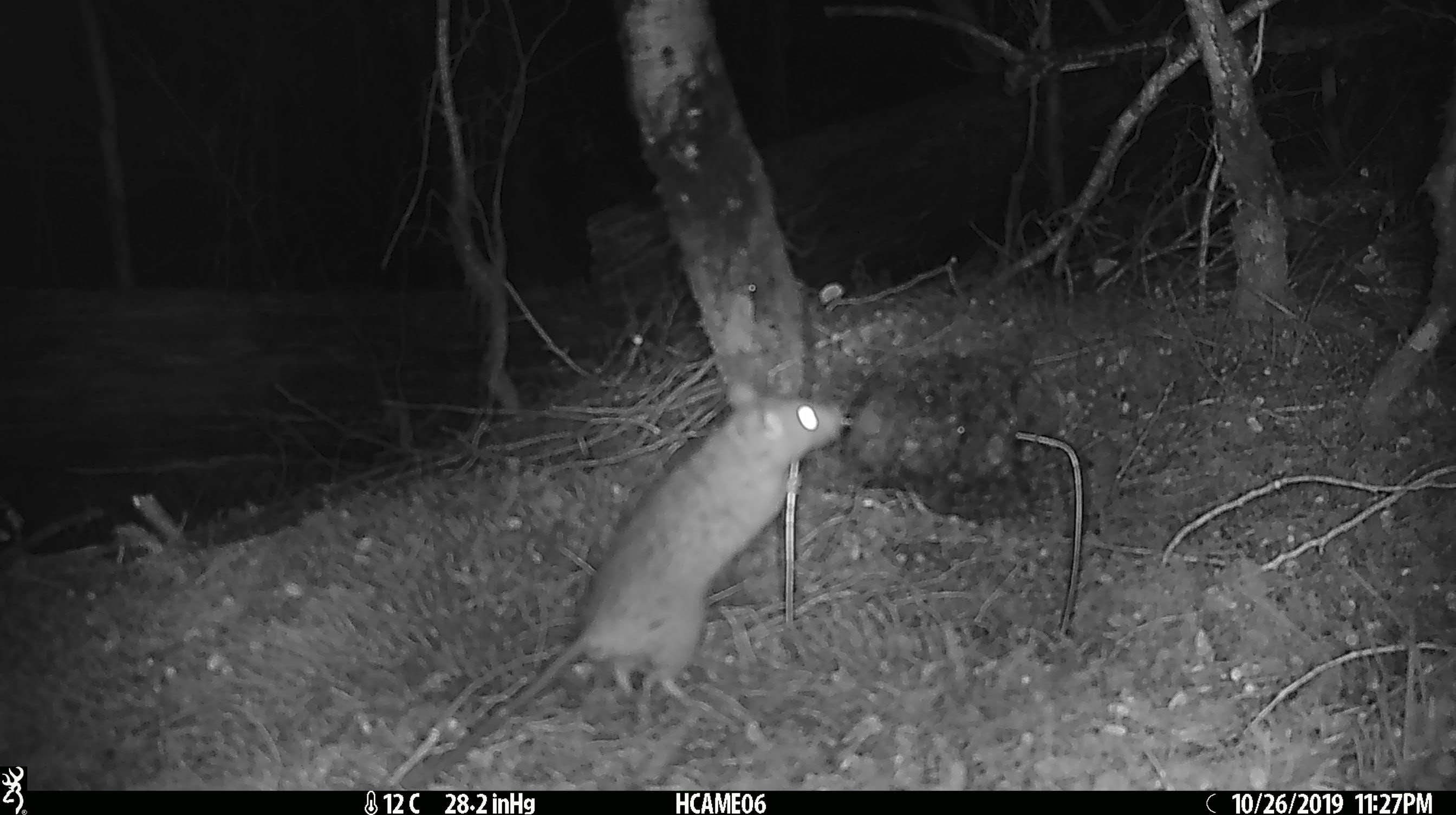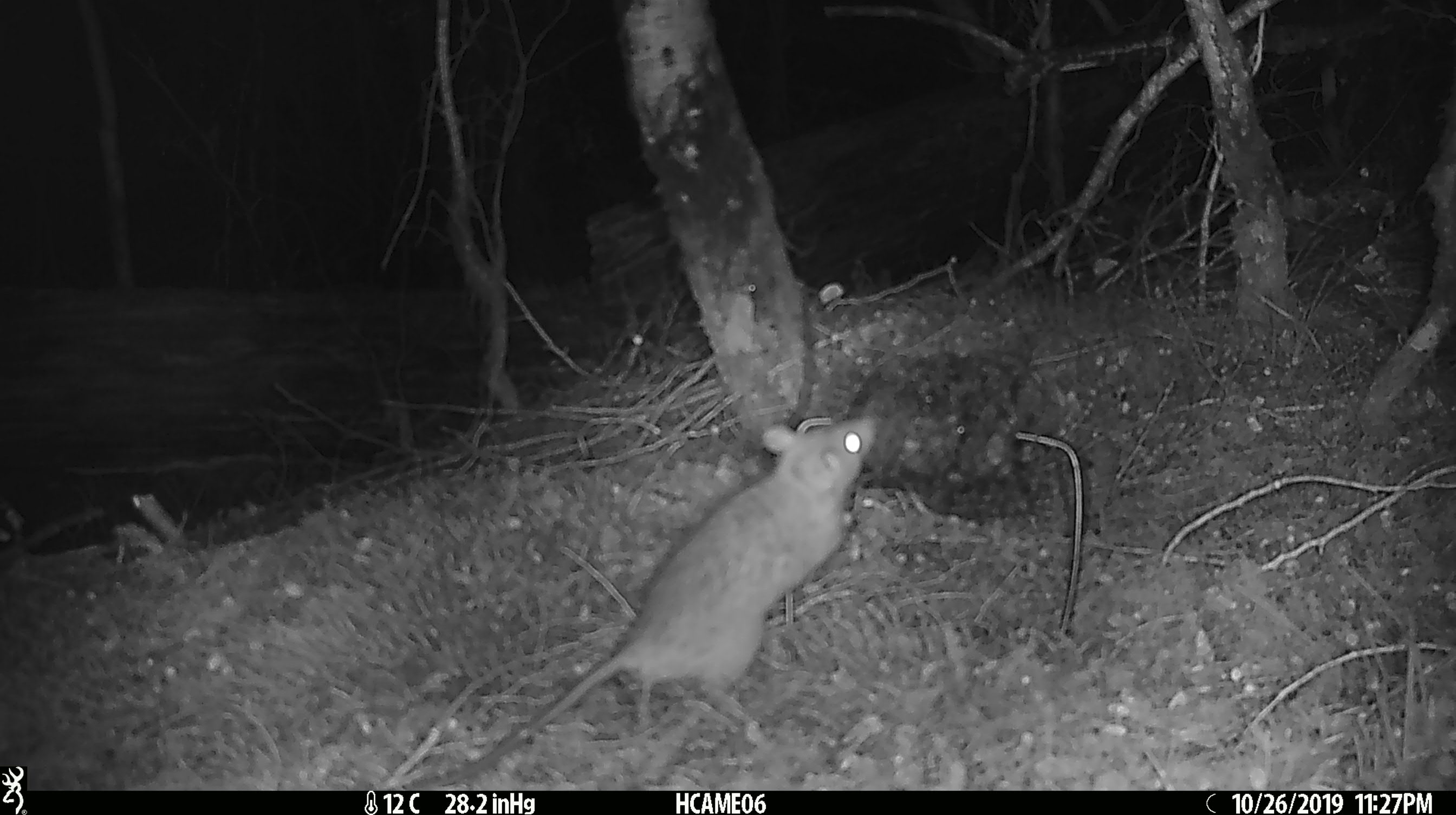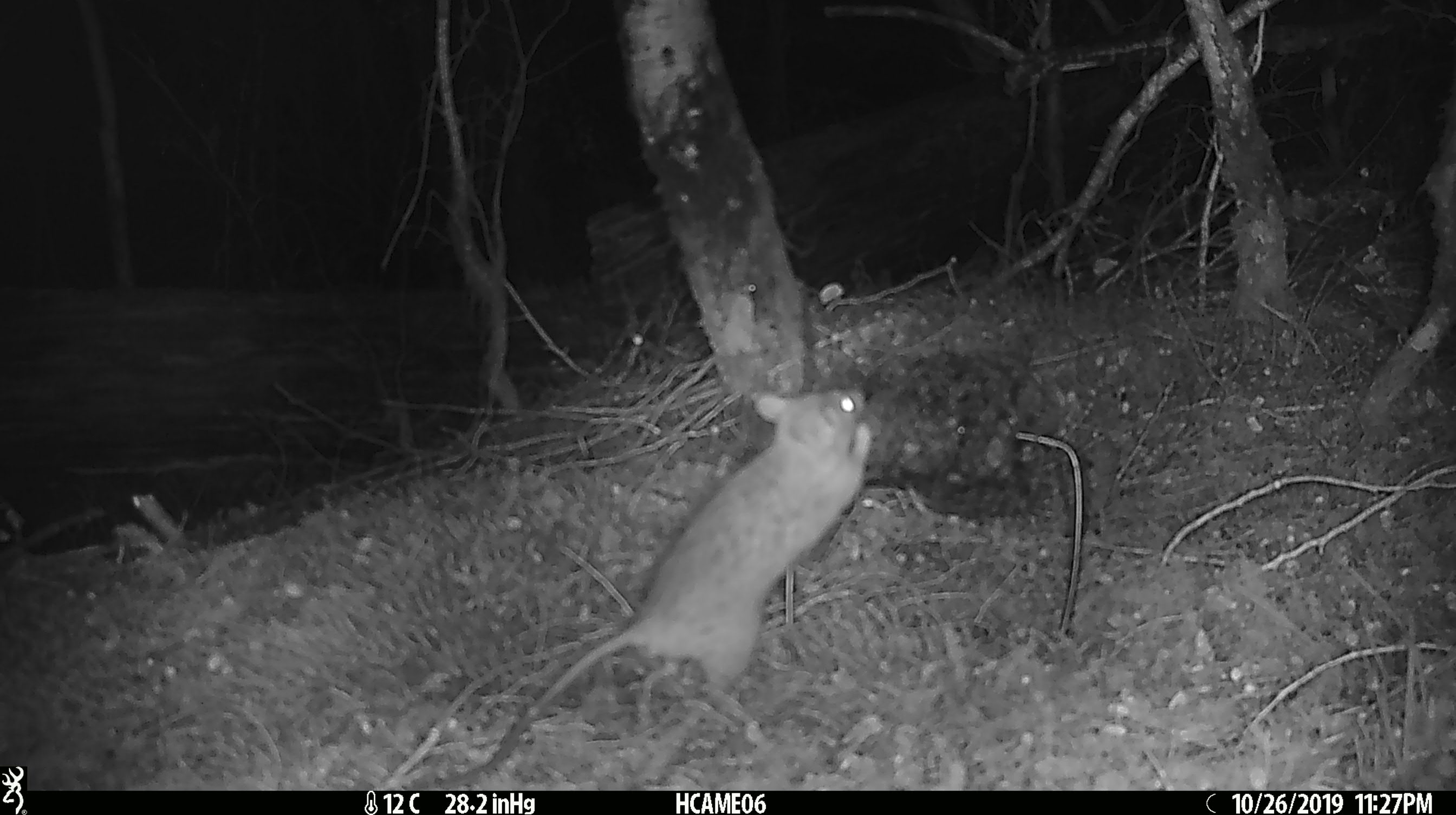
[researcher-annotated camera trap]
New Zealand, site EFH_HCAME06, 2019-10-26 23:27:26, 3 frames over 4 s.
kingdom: Animalia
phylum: Chordata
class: Mammalia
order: Rodentia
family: Muridae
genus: Rattus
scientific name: Rattus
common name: rat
Rat (Rattus).